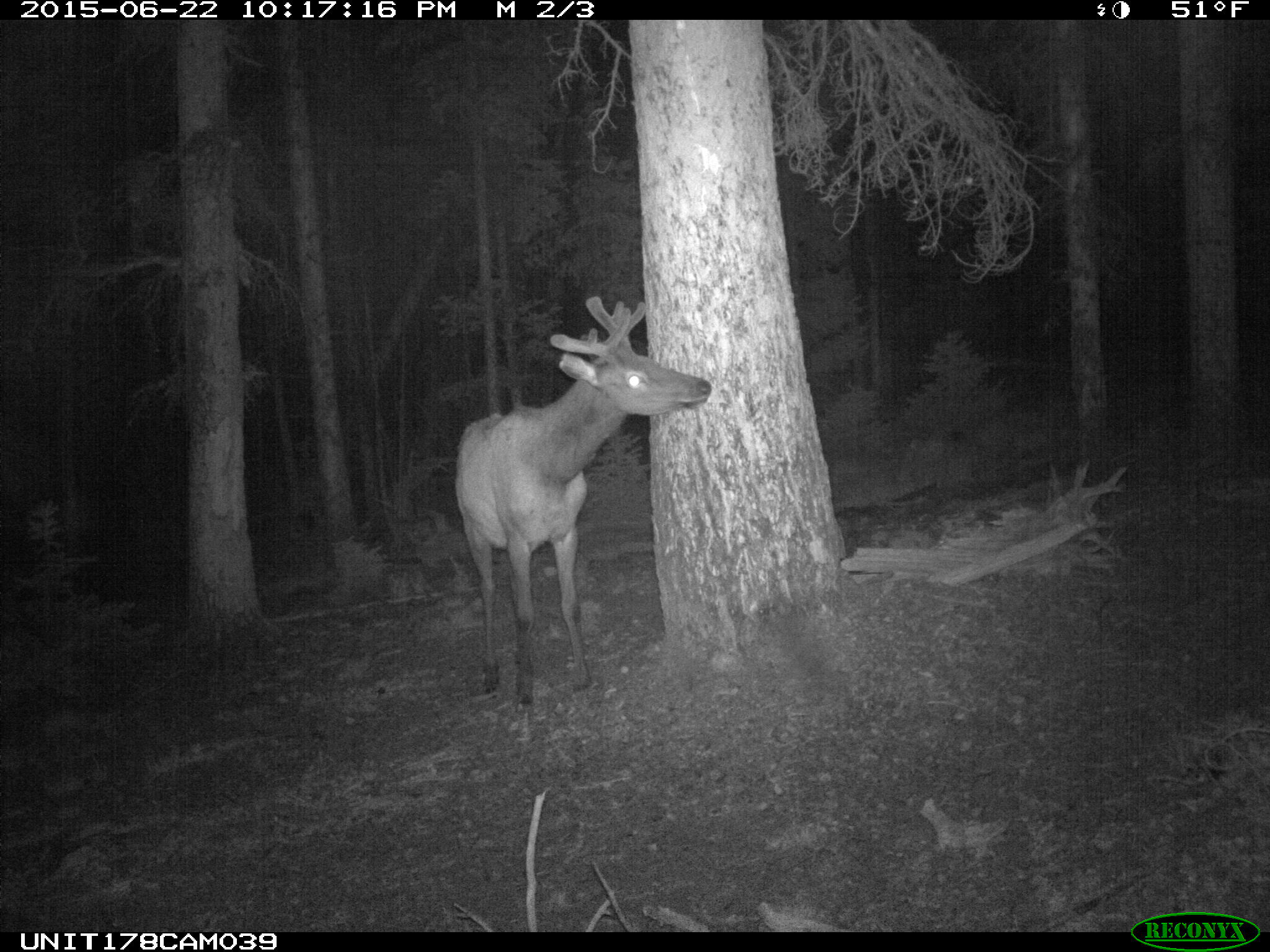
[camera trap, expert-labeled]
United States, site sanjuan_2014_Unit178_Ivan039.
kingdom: Animalia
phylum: Chordata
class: Mammalia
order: Artiodactyla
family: Cervidae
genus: Cervus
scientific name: Cervus elaphus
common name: red deer